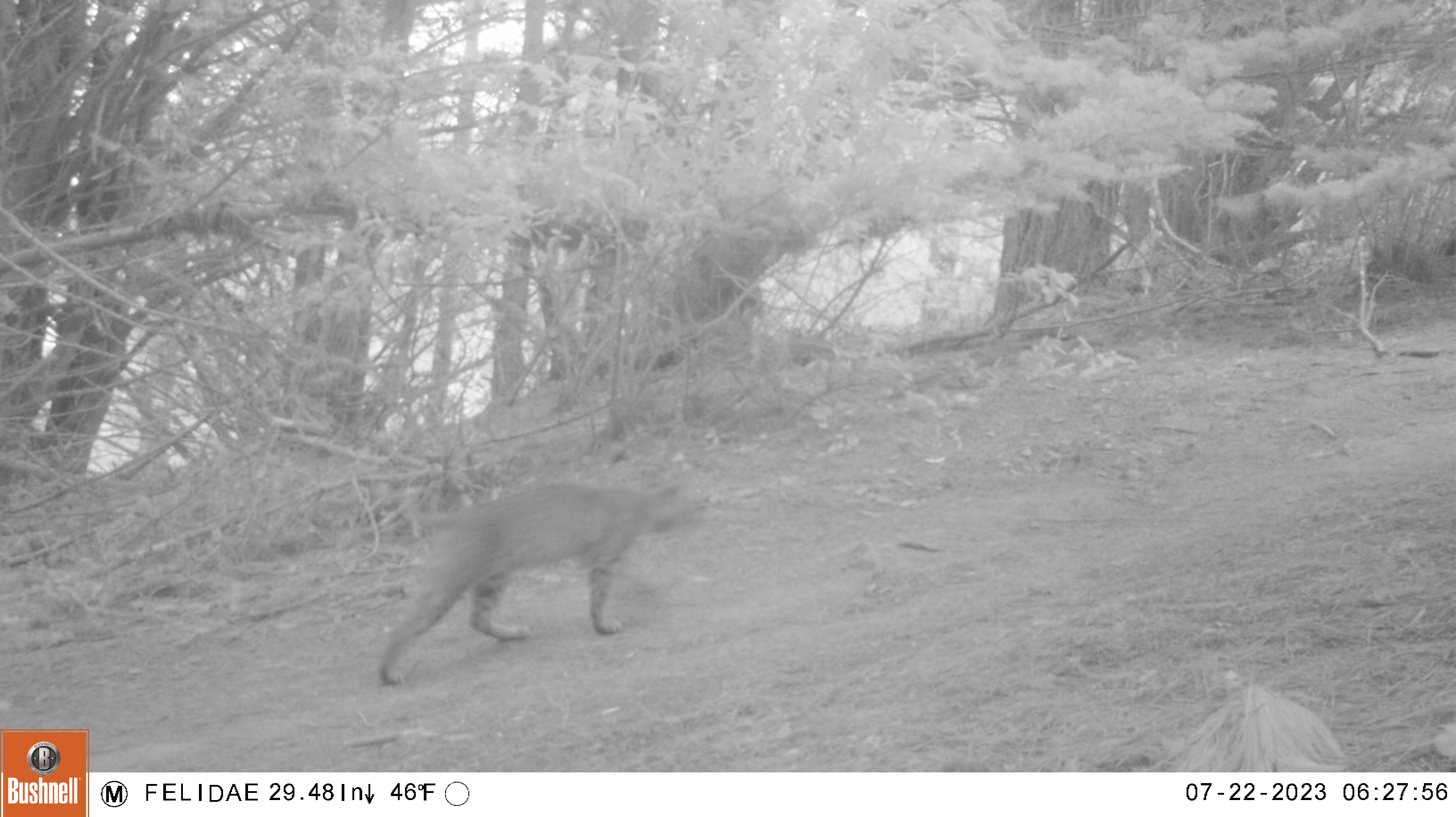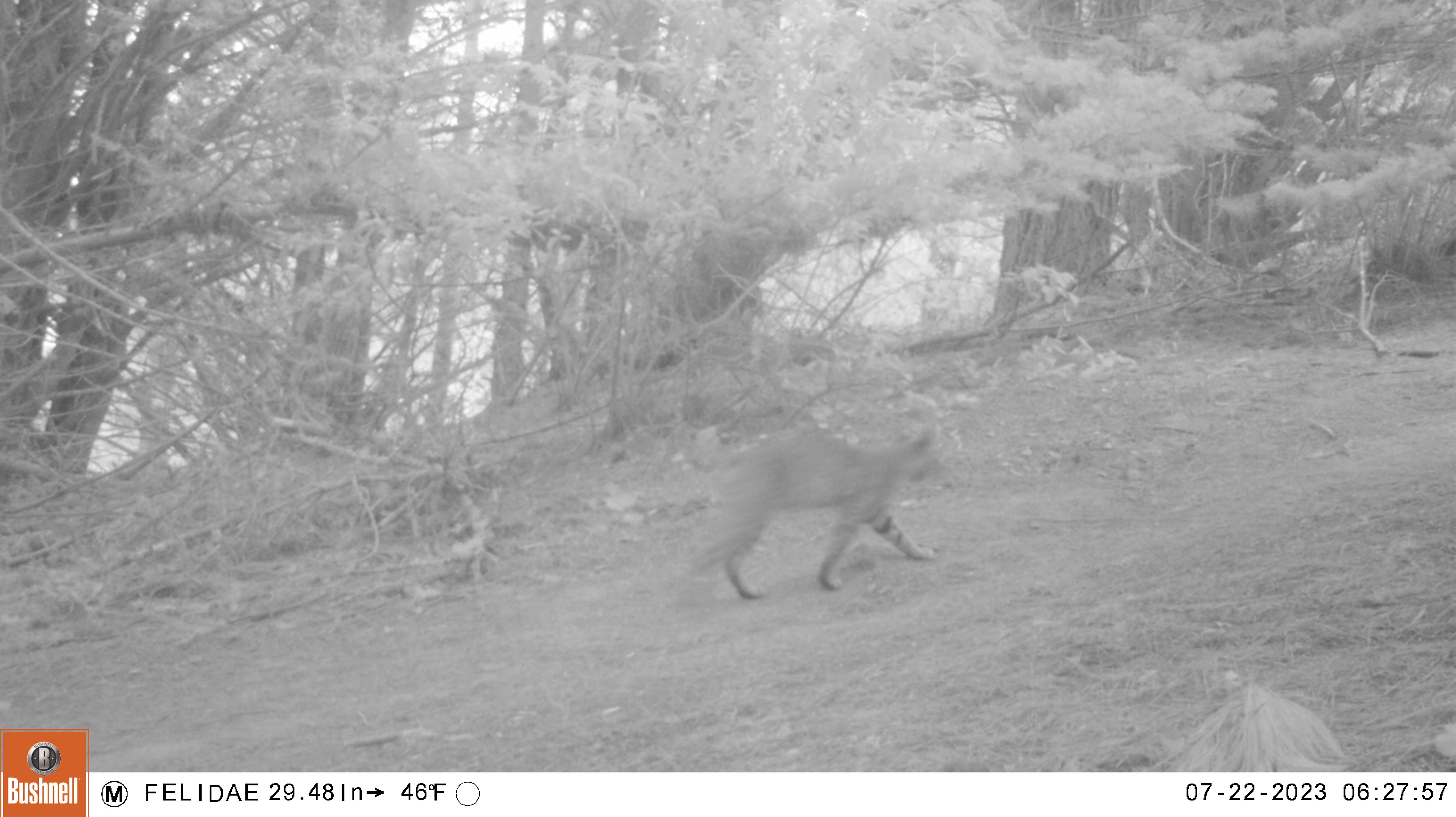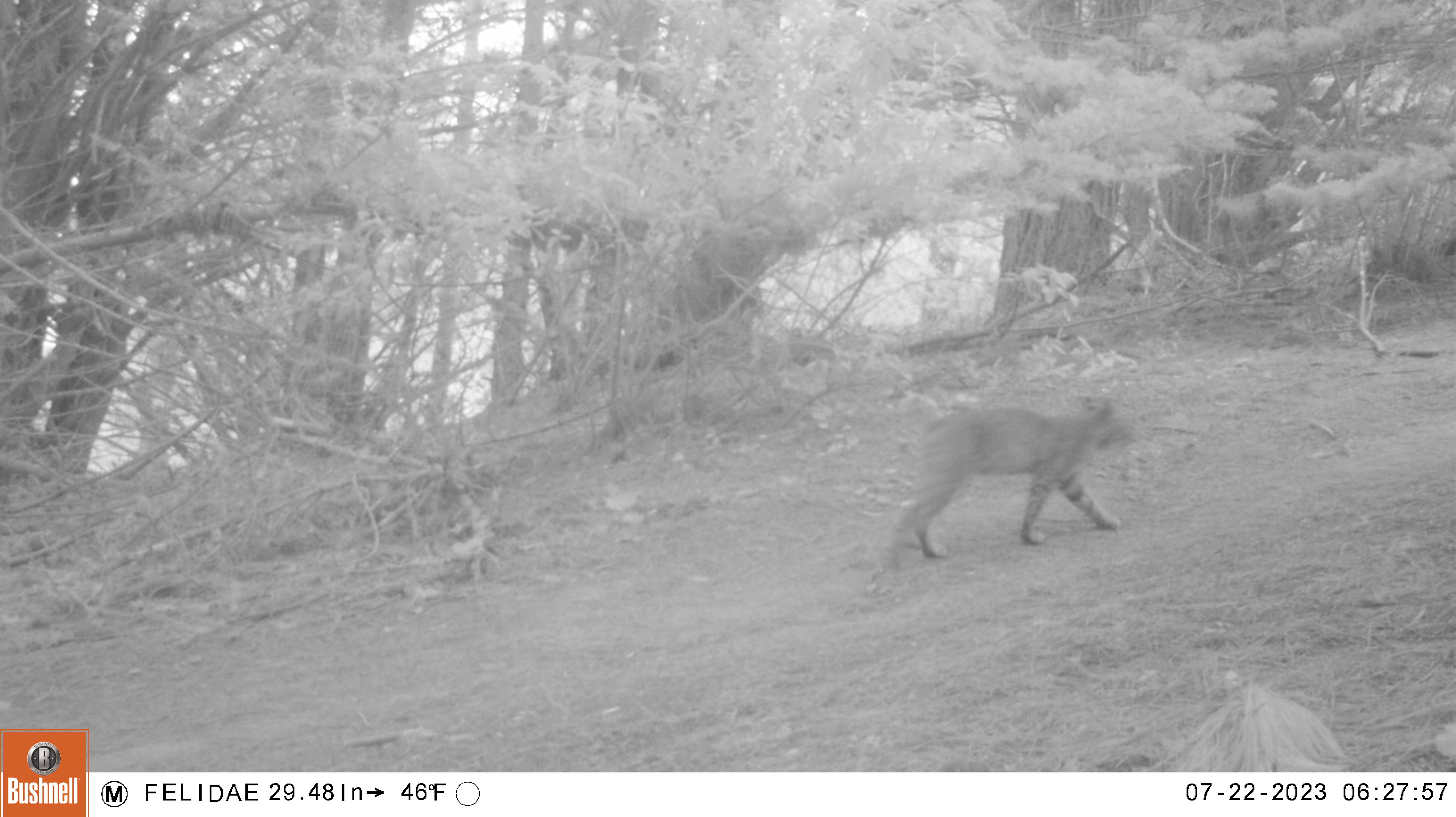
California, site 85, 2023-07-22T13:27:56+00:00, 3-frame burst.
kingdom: Animalia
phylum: Chordata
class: Mammalia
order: Carnivora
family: Felidae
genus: Lynx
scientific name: Lynx rufus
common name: bobcat